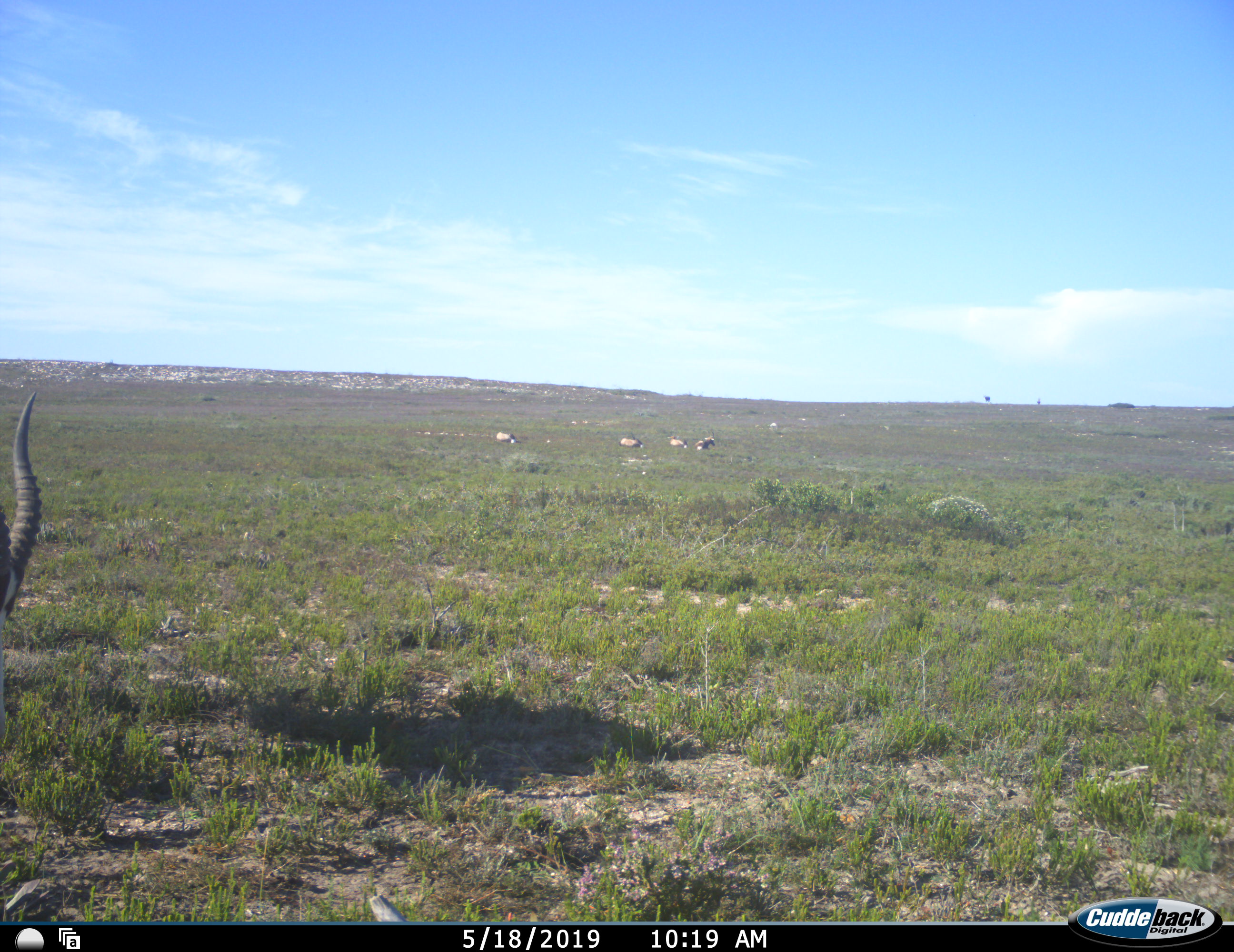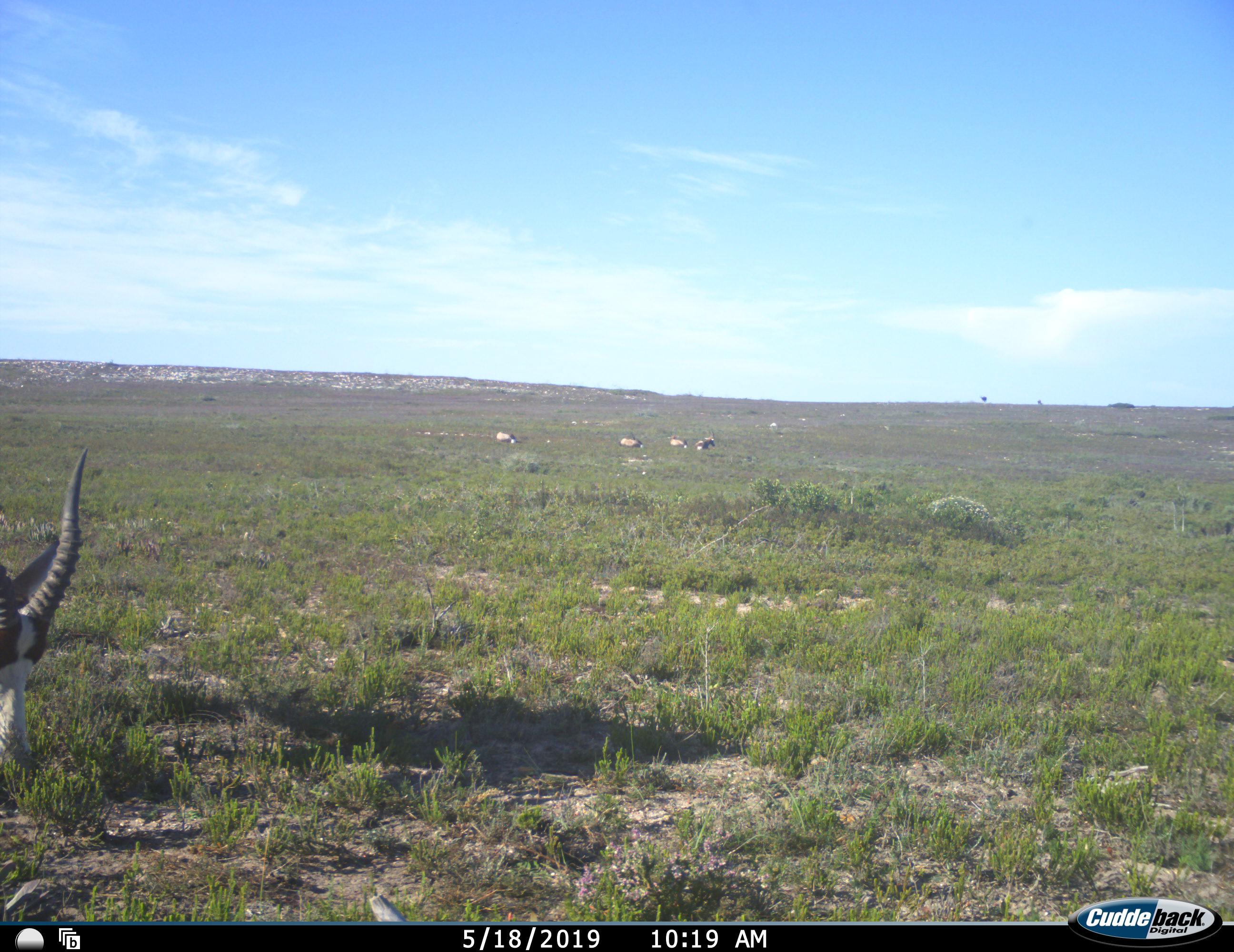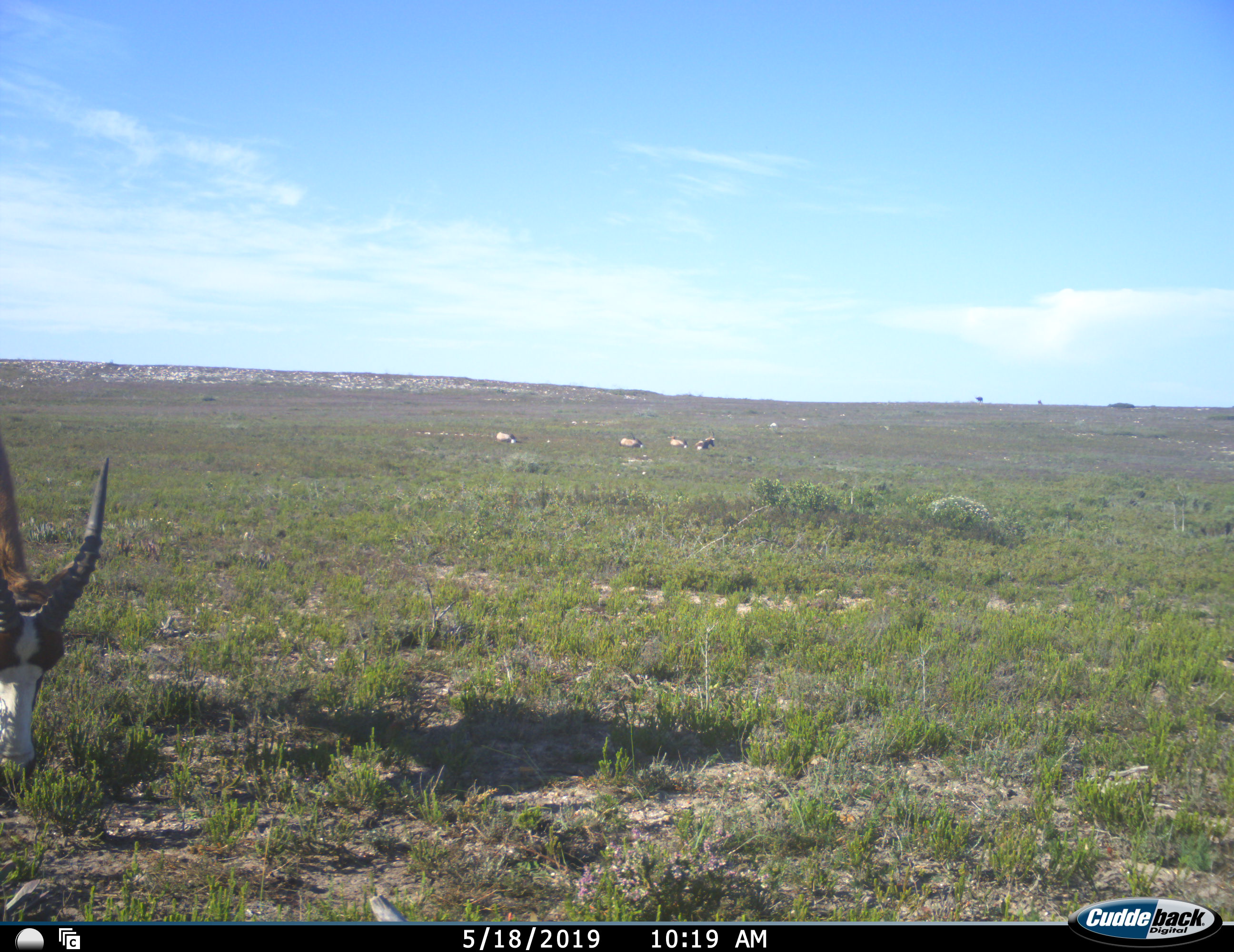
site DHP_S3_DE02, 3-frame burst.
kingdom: Animalia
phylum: Chordata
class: Mammalia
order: Artiodactyla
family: Bovidae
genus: Damaliscus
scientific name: Damaliscus pygargus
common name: bontebok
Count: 5.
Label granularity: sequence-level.